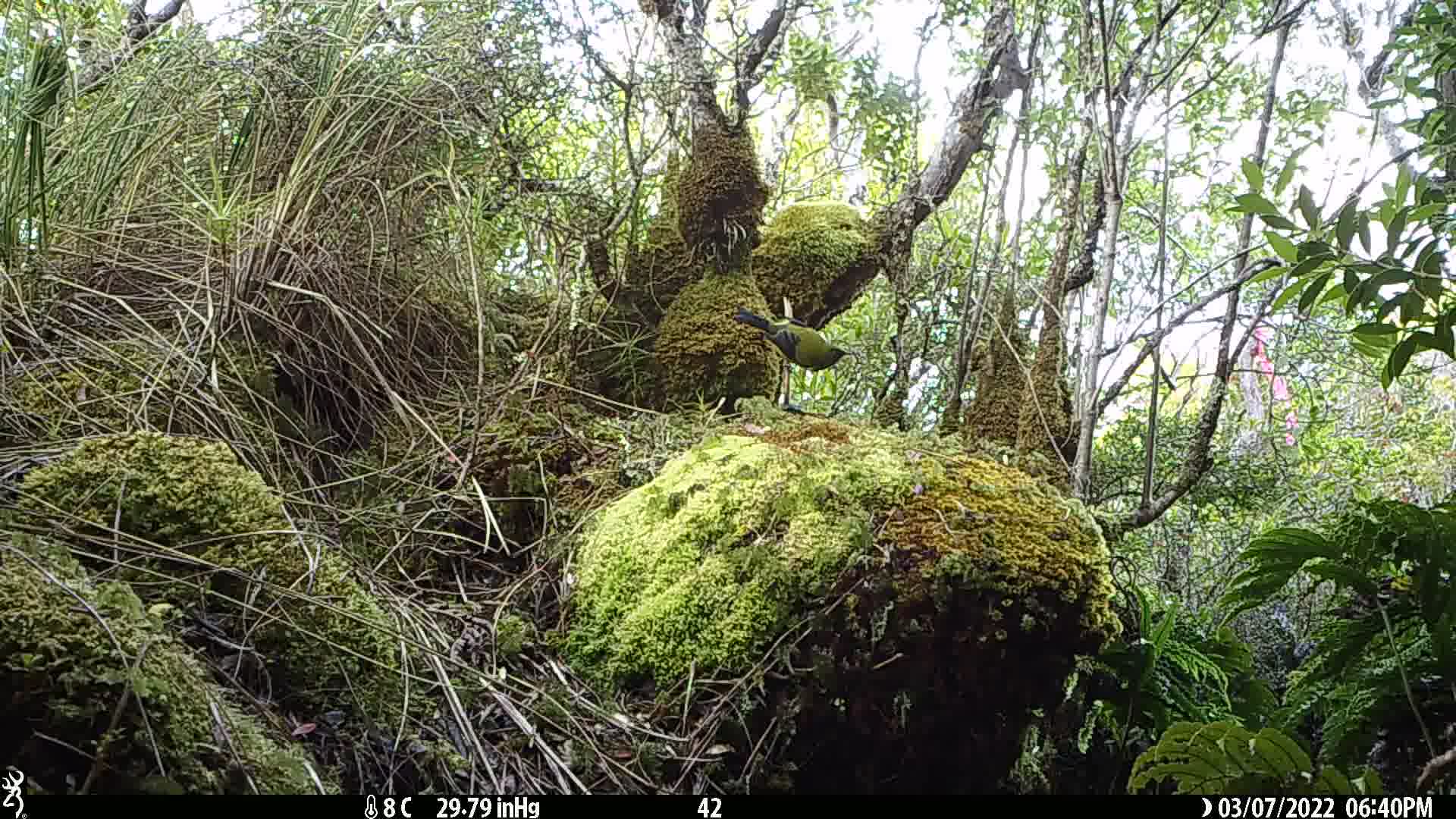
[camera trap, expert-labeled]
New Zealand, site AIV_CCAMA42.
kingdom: Animalia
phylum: Chordata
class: Aves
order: Passeriformes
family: Meliphagidae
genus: Anthornis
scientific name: Anthornis melanura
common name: new zealand bellbird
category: bellbird